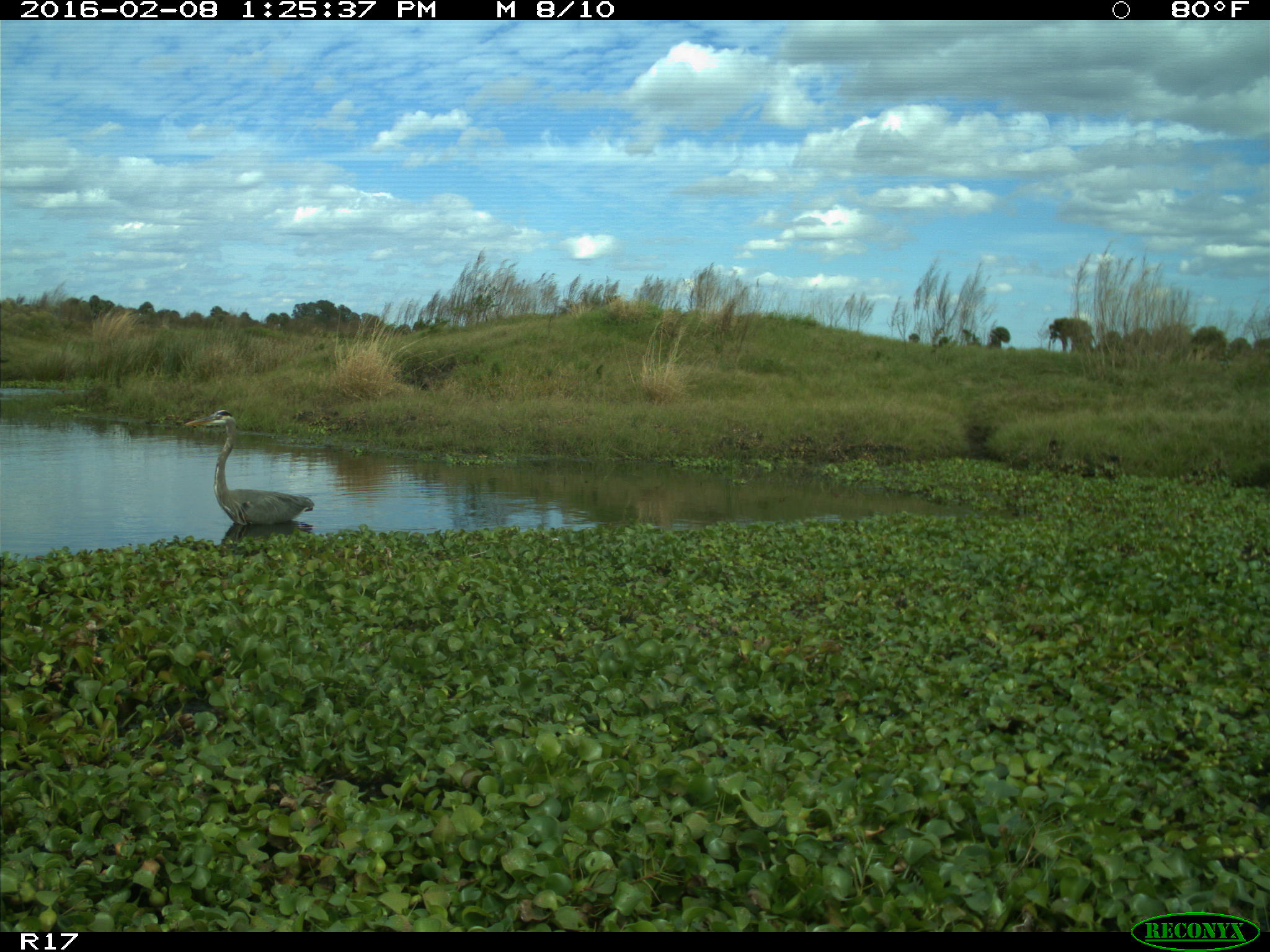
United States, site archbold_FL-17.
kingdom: Animalia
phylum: Chordata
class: Aves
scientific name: Aves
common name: birds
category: unidentified bird